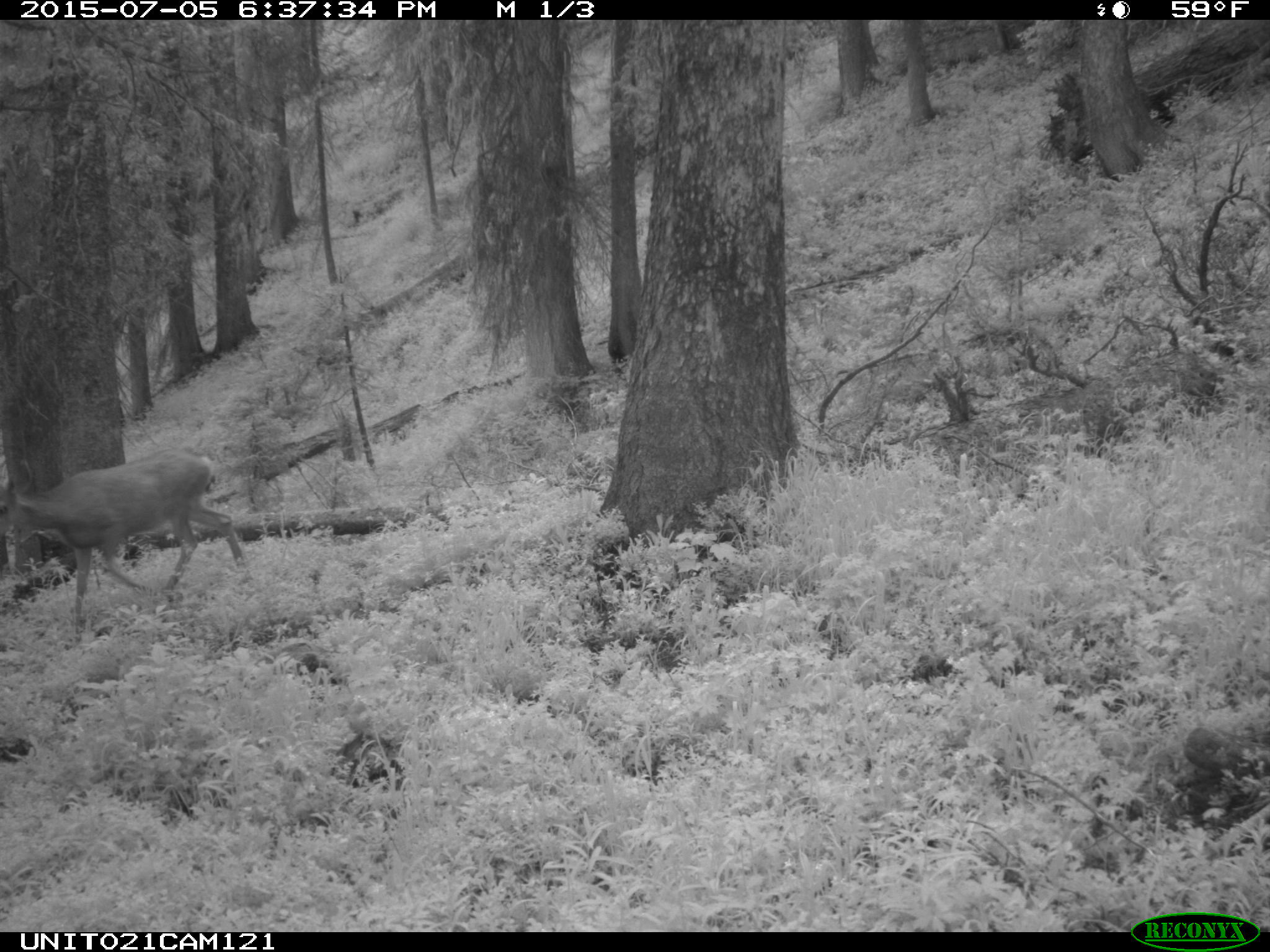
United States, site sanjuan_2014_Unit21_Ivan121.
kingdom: Animalia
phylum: Chordata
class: Mammalia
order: Artiodactyla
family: Cervidae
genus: Odocoileus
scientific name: Odocoileus hemionus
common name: mule deer